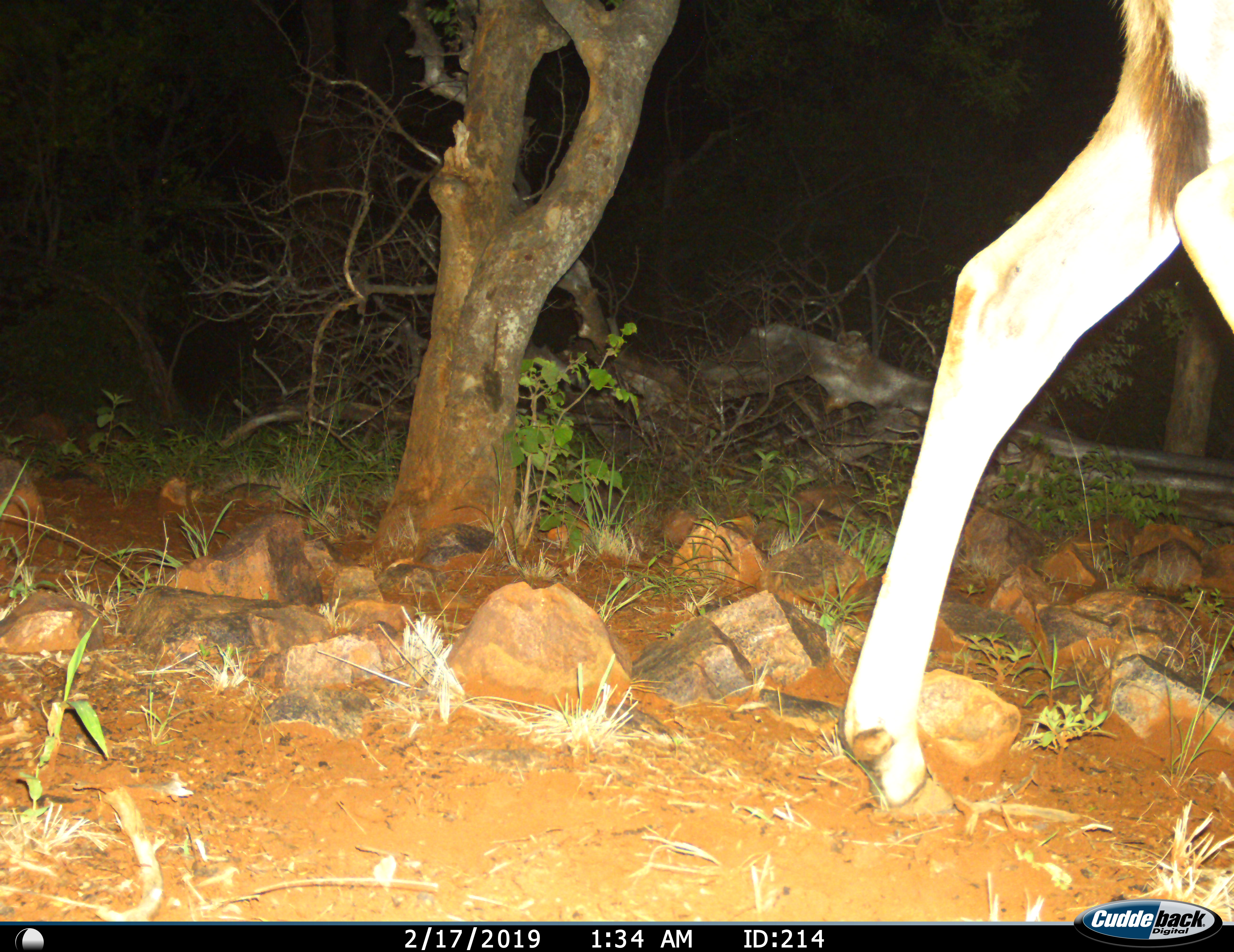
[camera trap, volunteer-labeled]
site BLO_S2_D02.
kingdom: Animalia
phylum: Chordata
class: Mammalia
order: Artiodactyla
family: Bovidae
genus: Aepyceros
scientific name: Aepyceros melampus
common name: impala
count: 1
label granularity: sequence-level